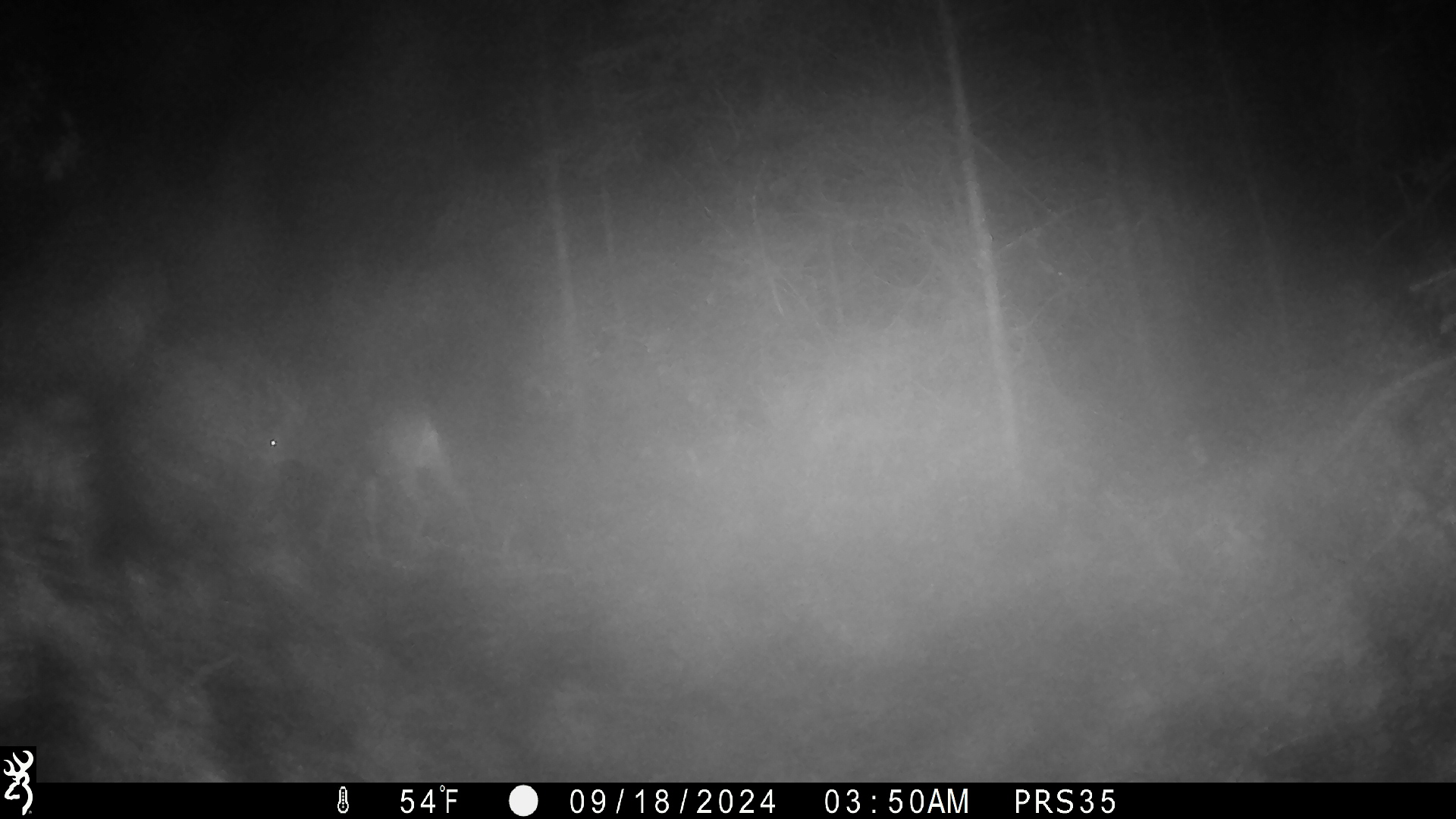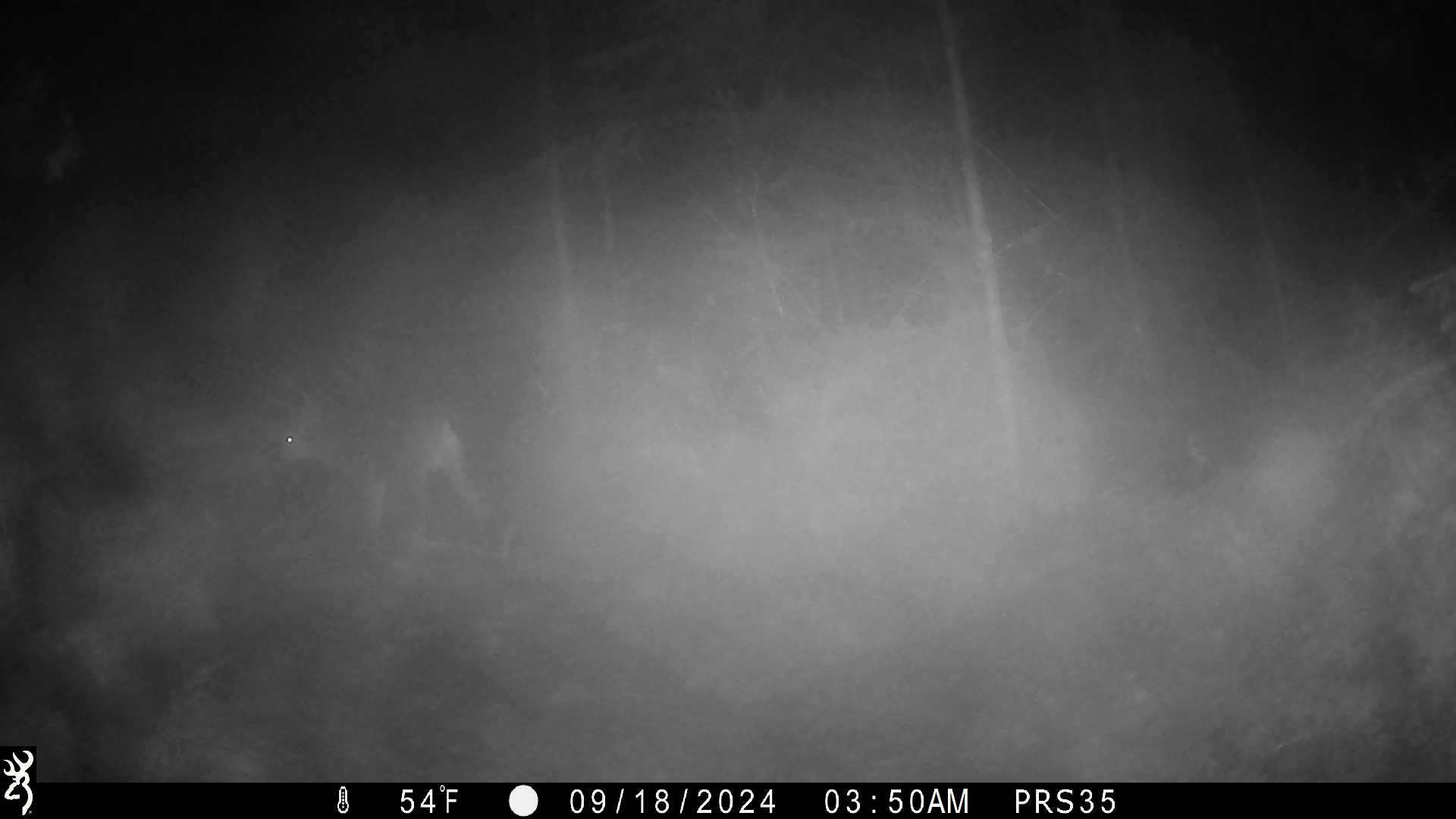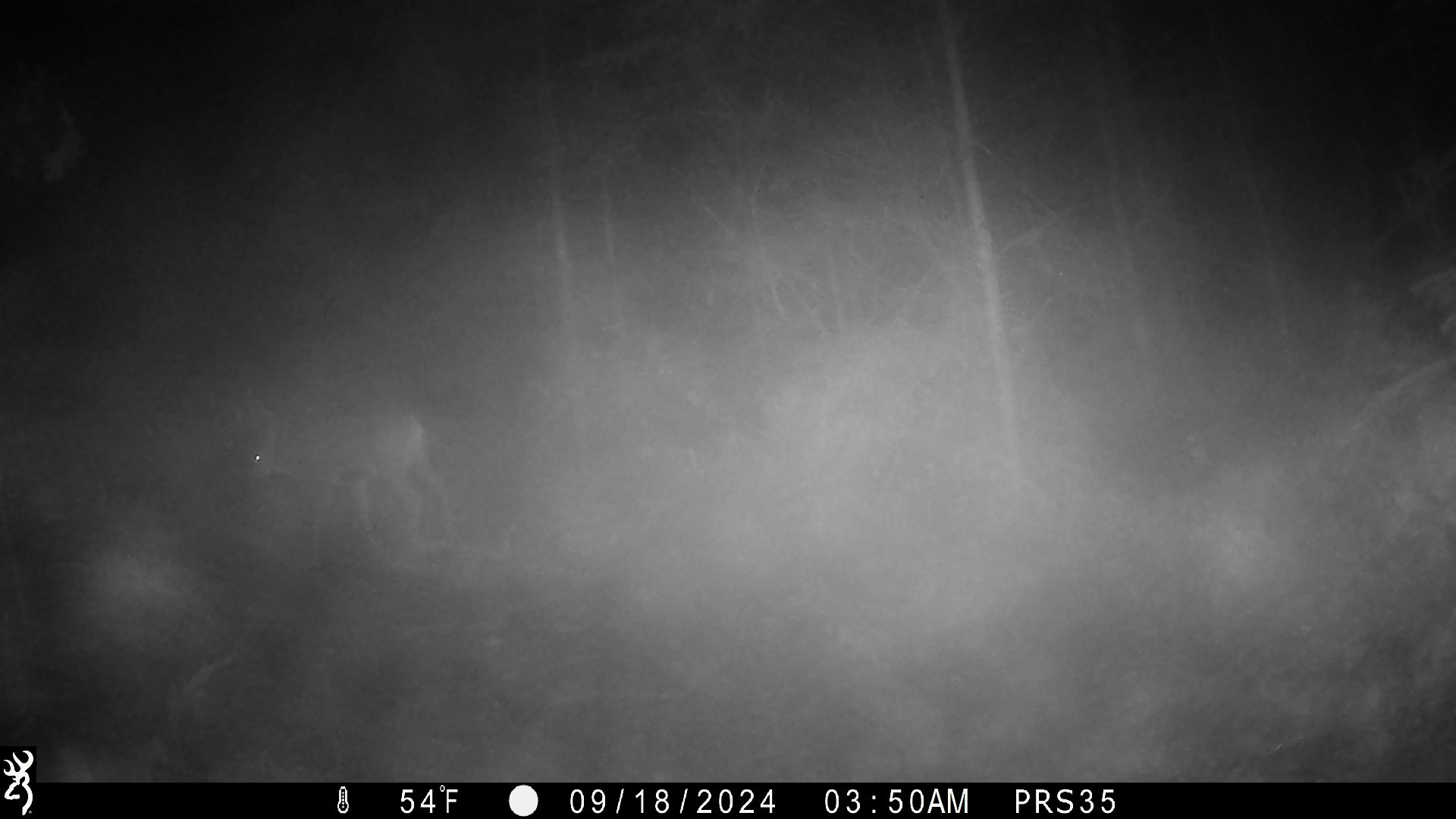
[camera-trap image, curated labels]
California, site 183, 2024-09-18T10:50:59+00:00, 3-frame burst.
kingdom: Animalia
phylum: Chordata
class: Mammalia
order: Artiodactyla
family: Cervidae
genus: Odocoileus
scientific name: Odocoileus hemionus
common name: mule deer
Mule deer (Odocoileus hemionus).